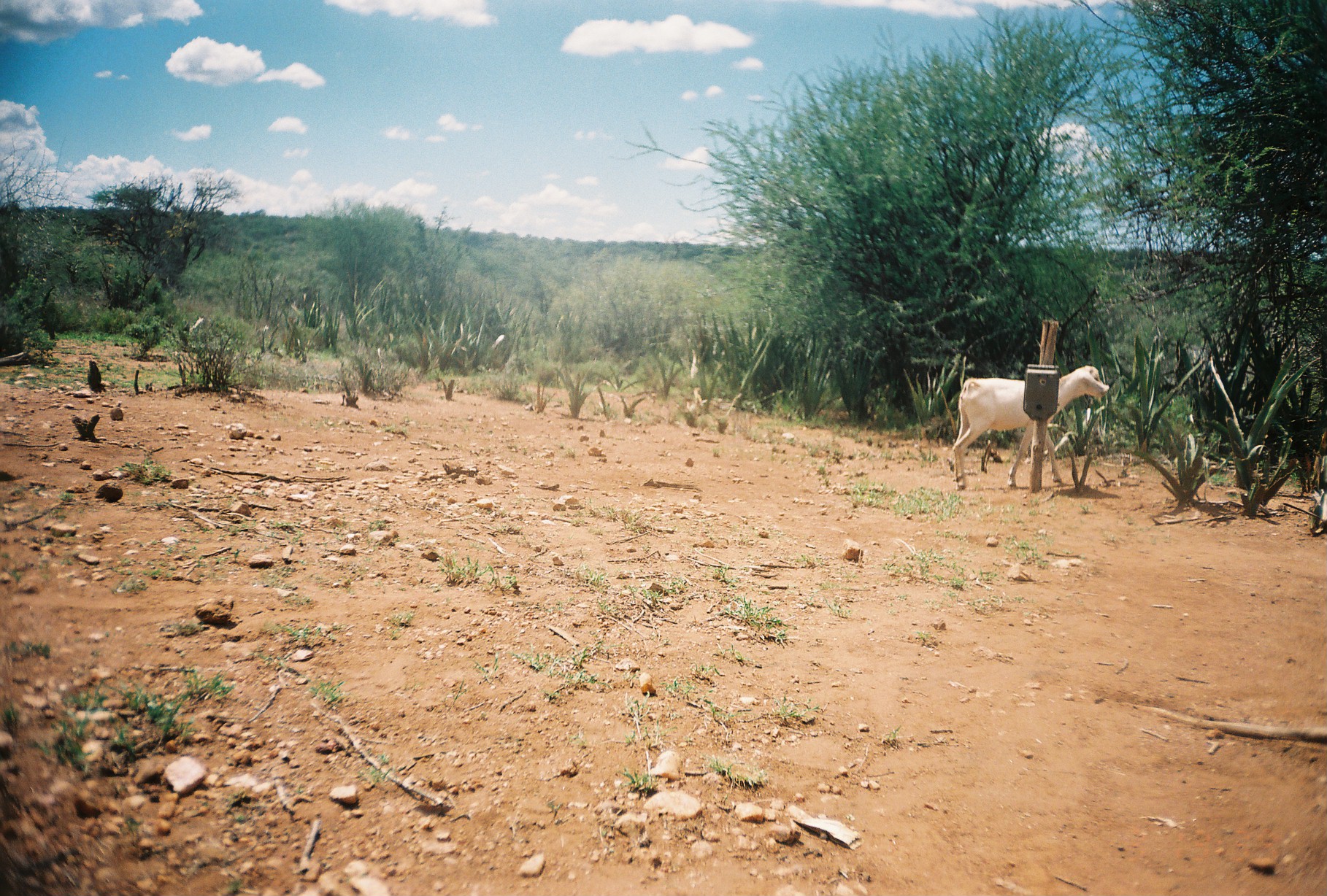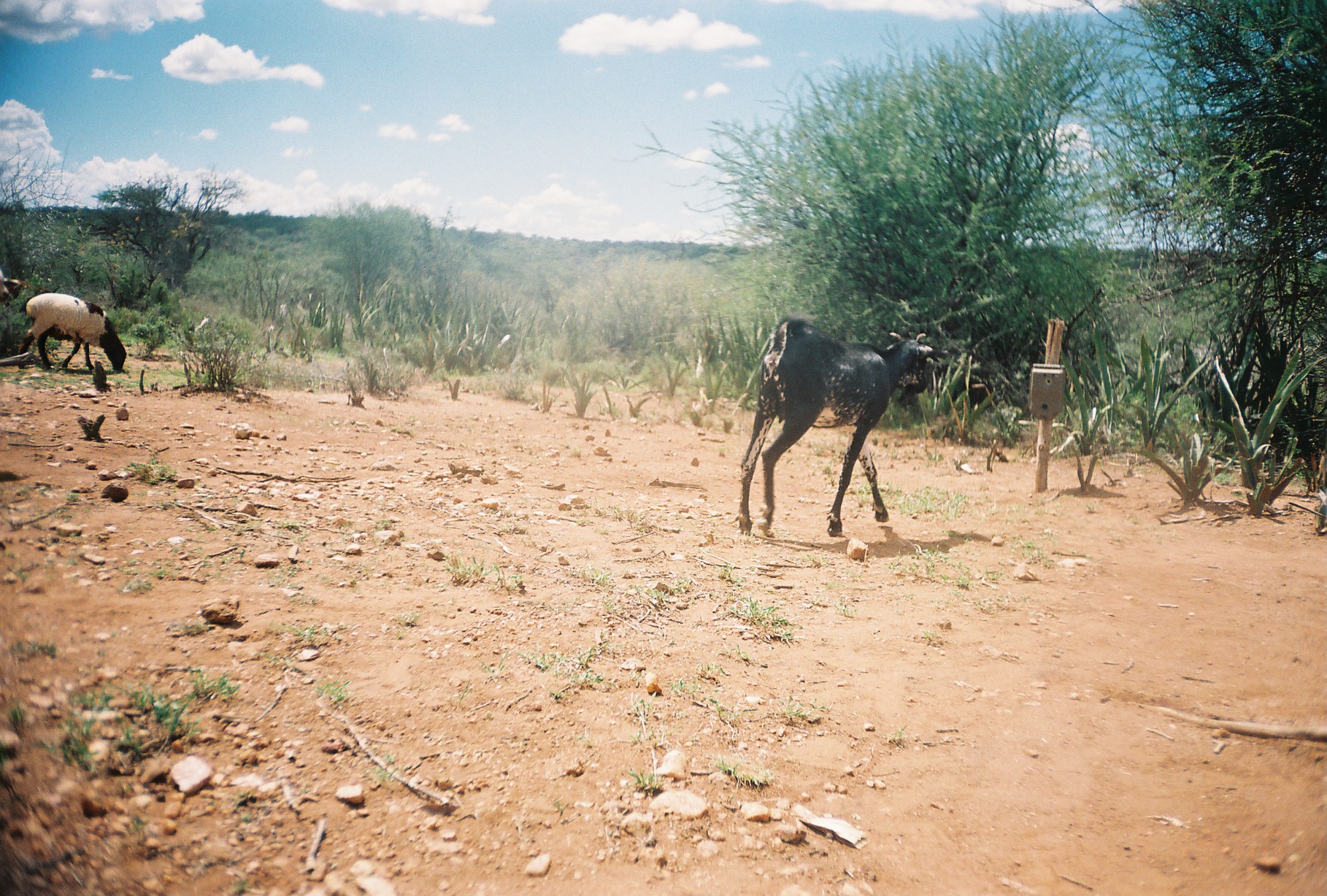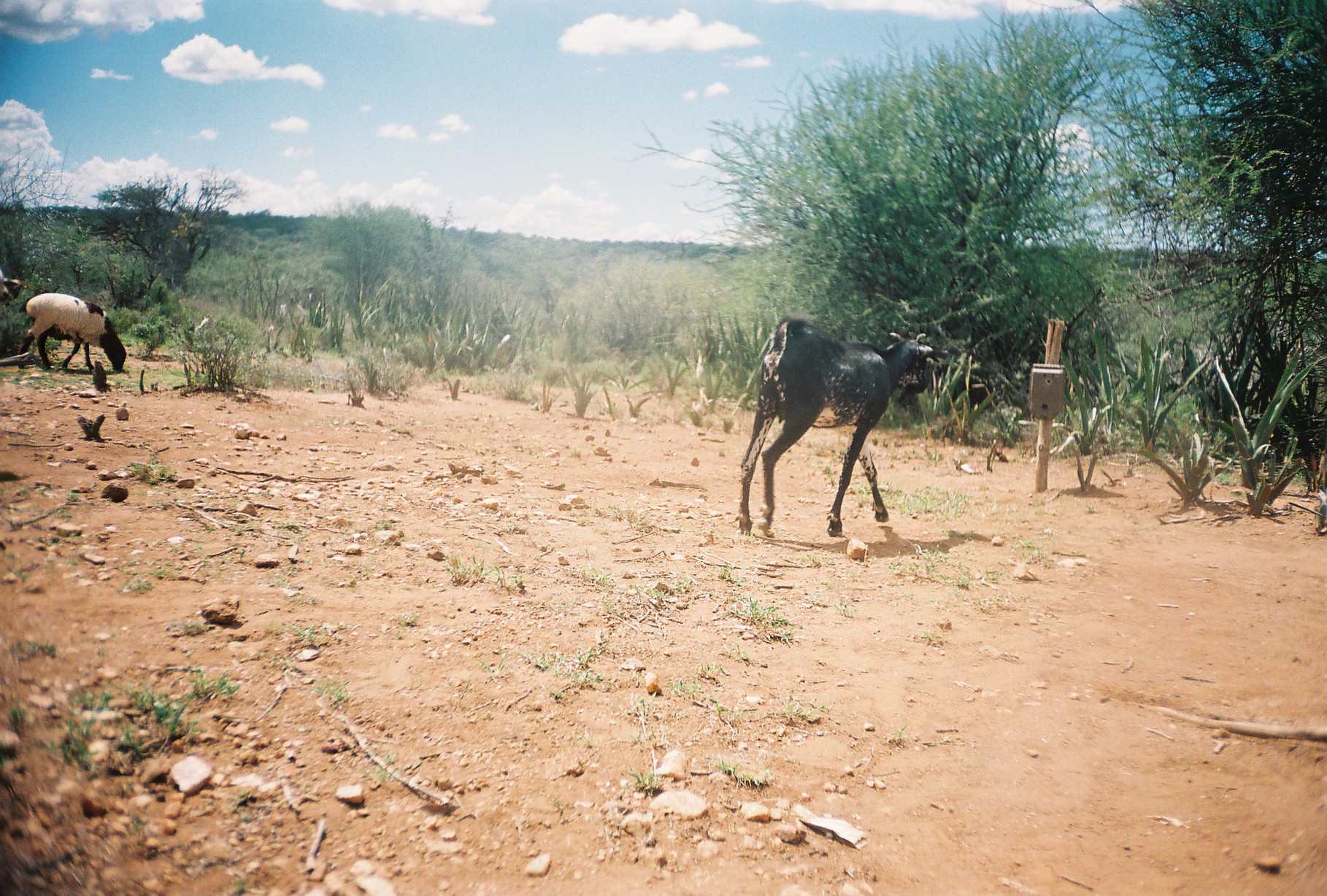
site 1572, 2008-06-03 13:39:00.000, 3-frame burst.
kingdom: Animalia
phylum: Chordata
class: Mammalia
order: Artiodactyla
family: Bovidae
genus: Capra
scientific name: Capra aegagrus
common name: wild goat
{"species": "Capra aegagrus (wild goat)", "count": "1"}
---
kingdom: Animalia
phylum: Chordata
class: Mammalia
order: Artiodactyla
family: Bovidae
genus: Ovis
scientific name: Ovis aries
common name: domestic sheep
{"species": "Ovis aries (domestic sheep)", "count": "2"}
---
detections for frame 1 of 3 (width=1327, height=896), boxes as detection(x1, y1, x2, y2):
capra aegagrus: detection(949, 364, 1110, 491)